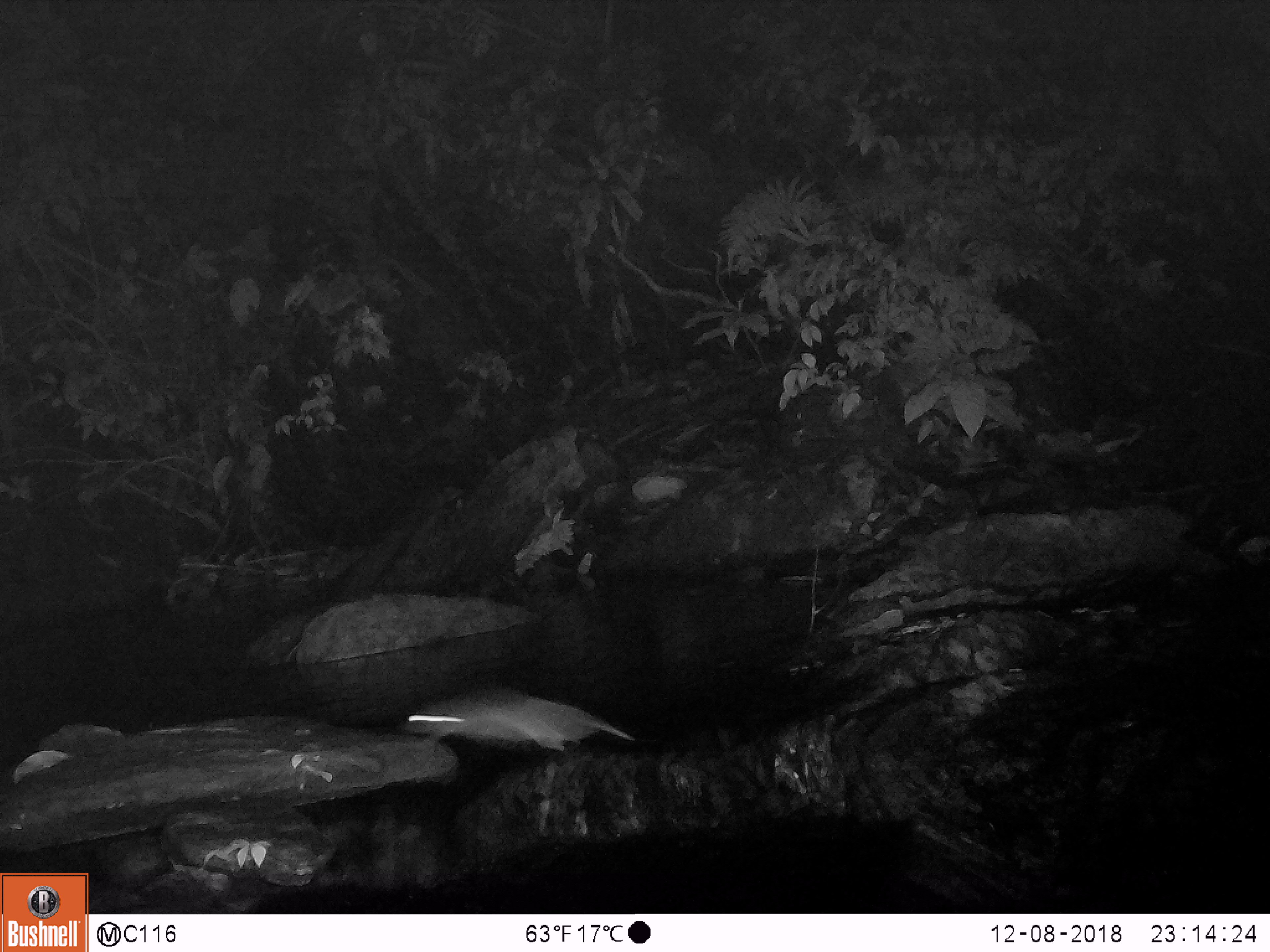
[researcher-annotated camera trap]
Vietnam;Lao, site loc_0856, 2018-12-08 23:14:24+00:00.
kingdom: Animalia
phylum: Chordata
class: Mammalia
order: Rodentia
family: Muridae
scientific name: Muridae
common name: old-world mice and rats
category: unidentified murid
Unidentified murid (old-world mice and rats) (Muridae). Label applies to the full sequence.